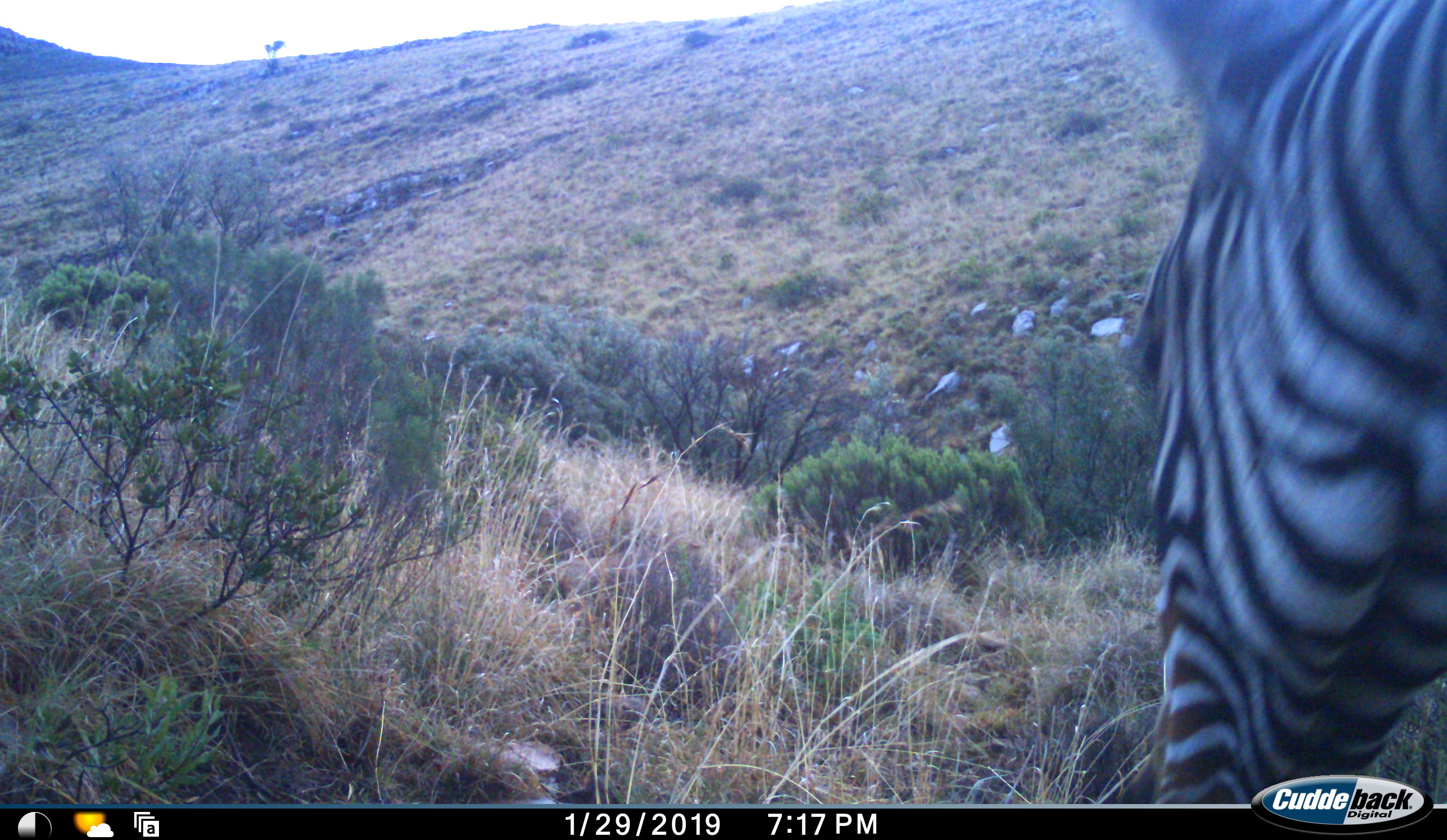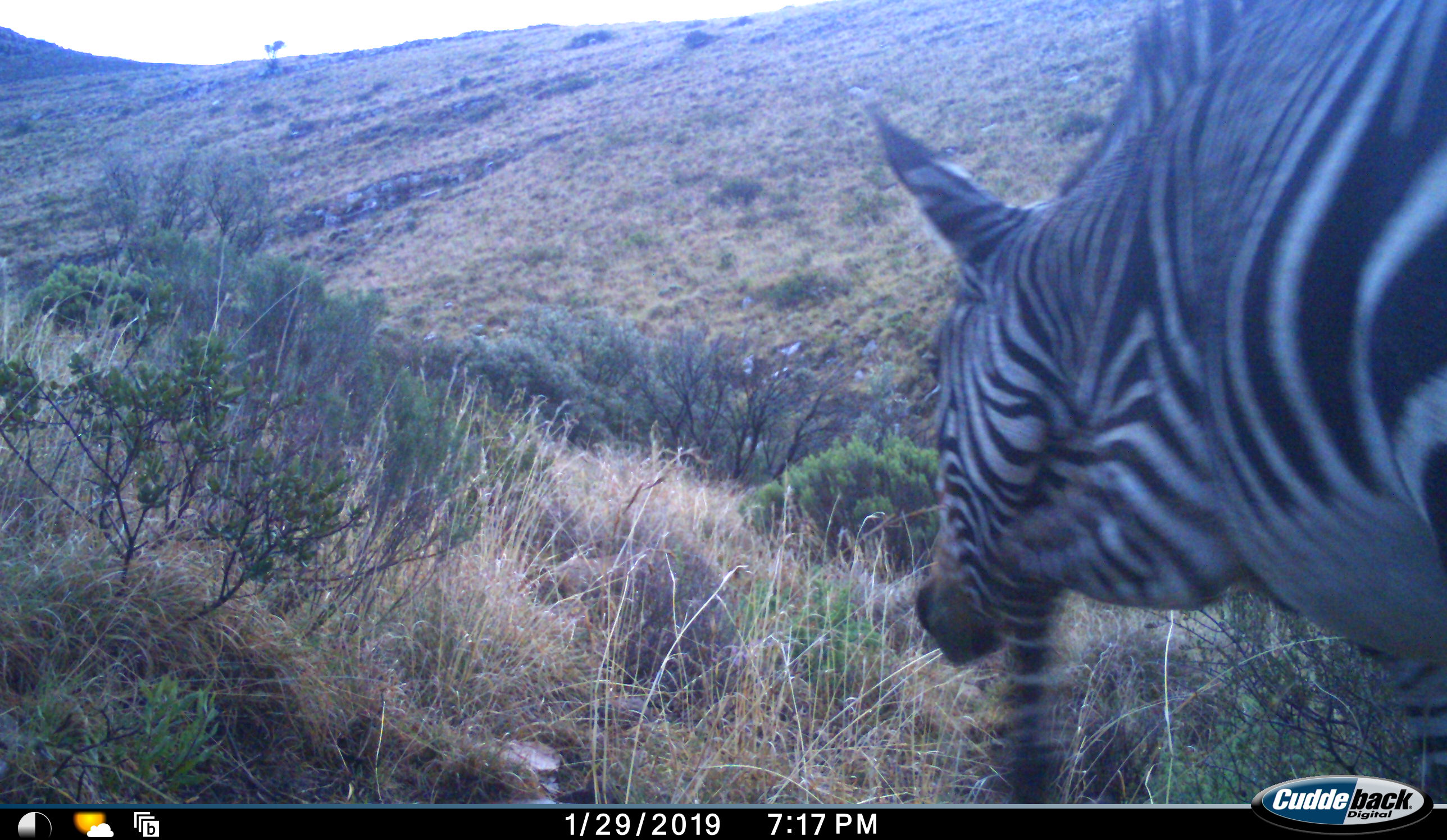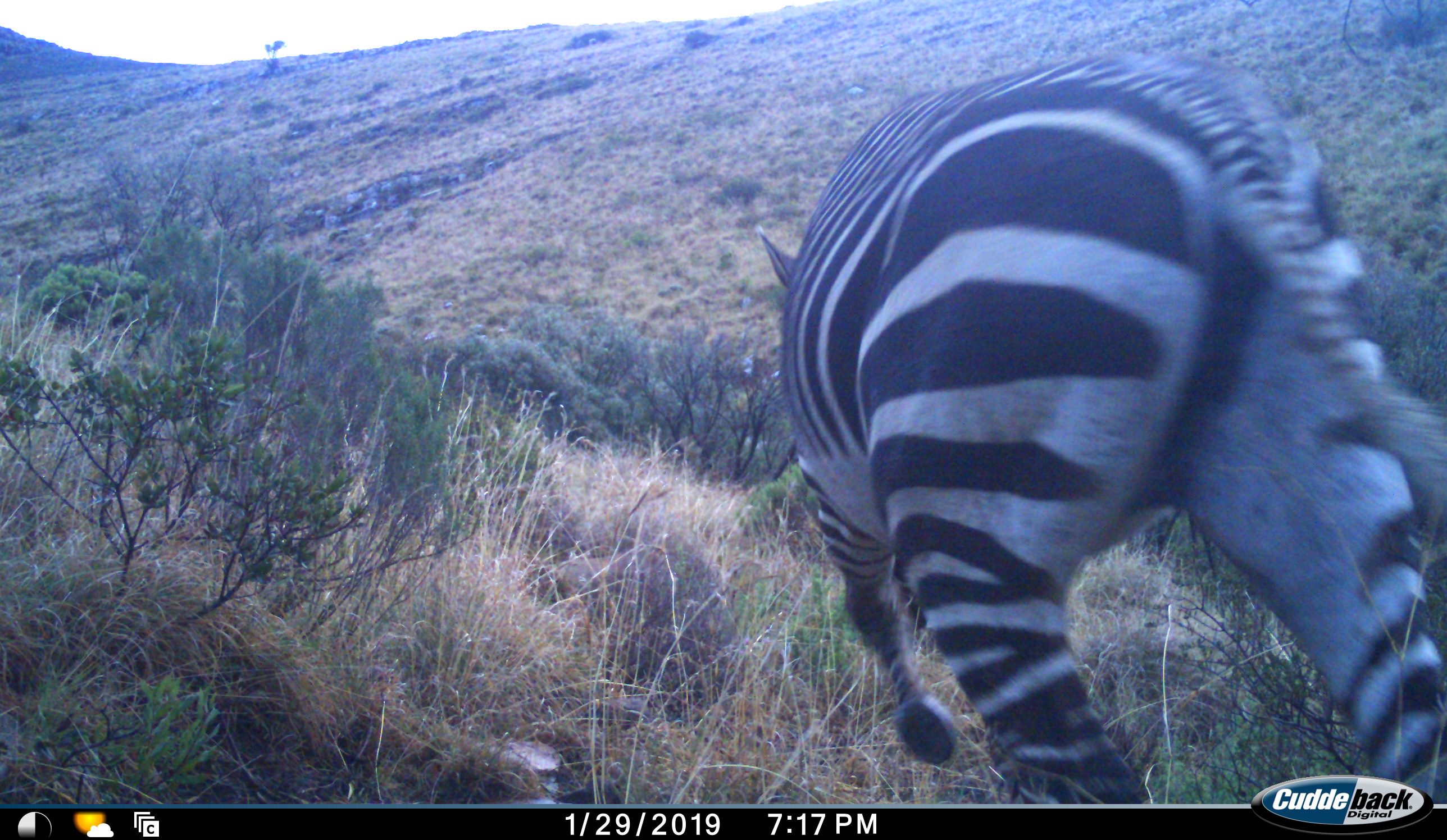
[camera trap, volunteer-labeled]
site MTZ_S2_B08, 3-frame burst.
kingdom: Animalia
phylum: Chordata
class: Mammalia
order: Perissodactyla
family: Equidae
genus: Equus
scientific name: Equus zebra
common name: mountain zebra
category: zebramountain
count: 1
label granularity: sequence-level